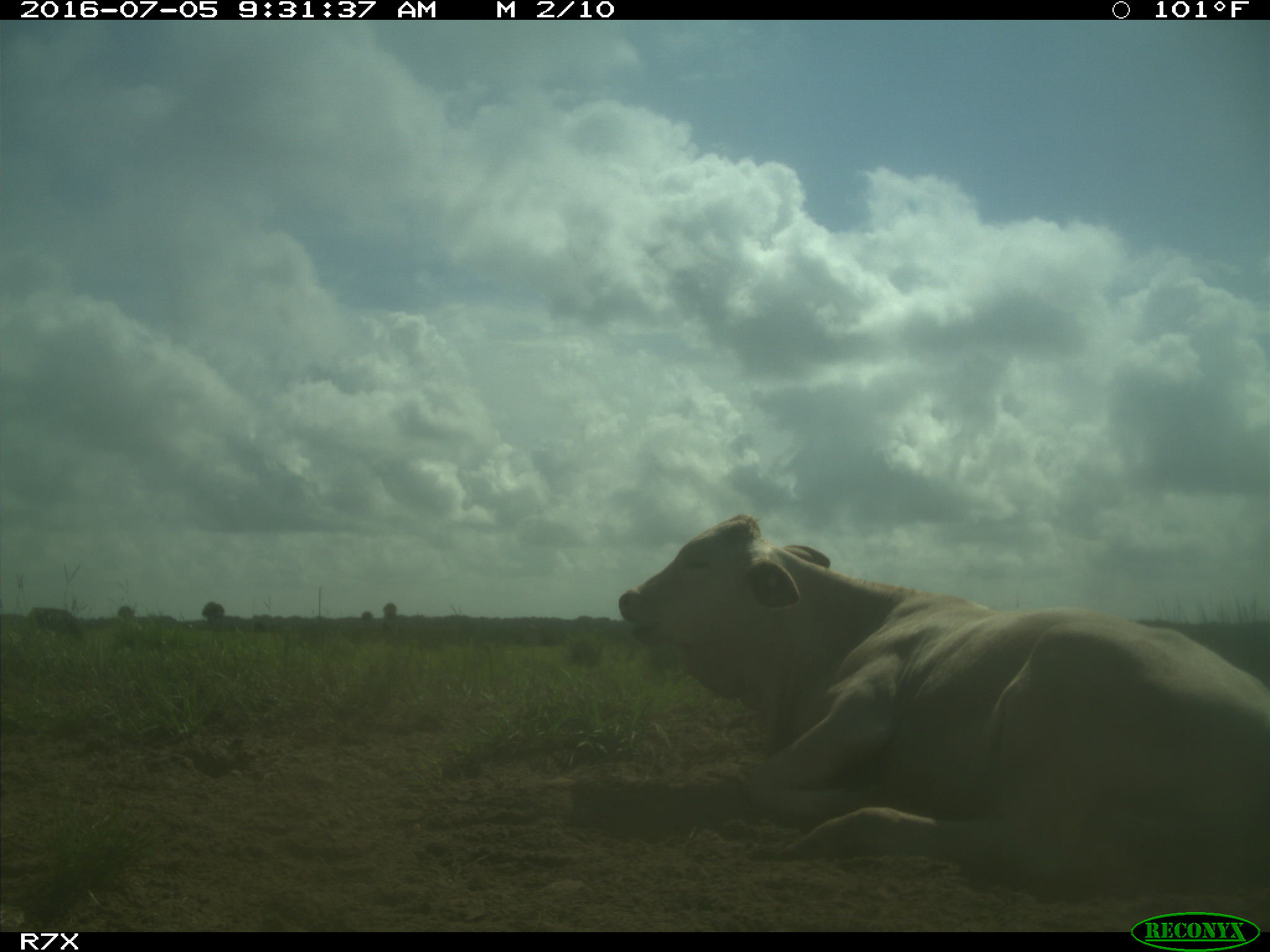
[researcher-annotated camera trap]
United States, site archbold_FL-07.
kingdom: Animalia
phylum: Chordata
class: Mammalia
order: Artiodactyla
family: Bovidae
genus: Bos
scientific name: Bos taurus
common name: domestic cow